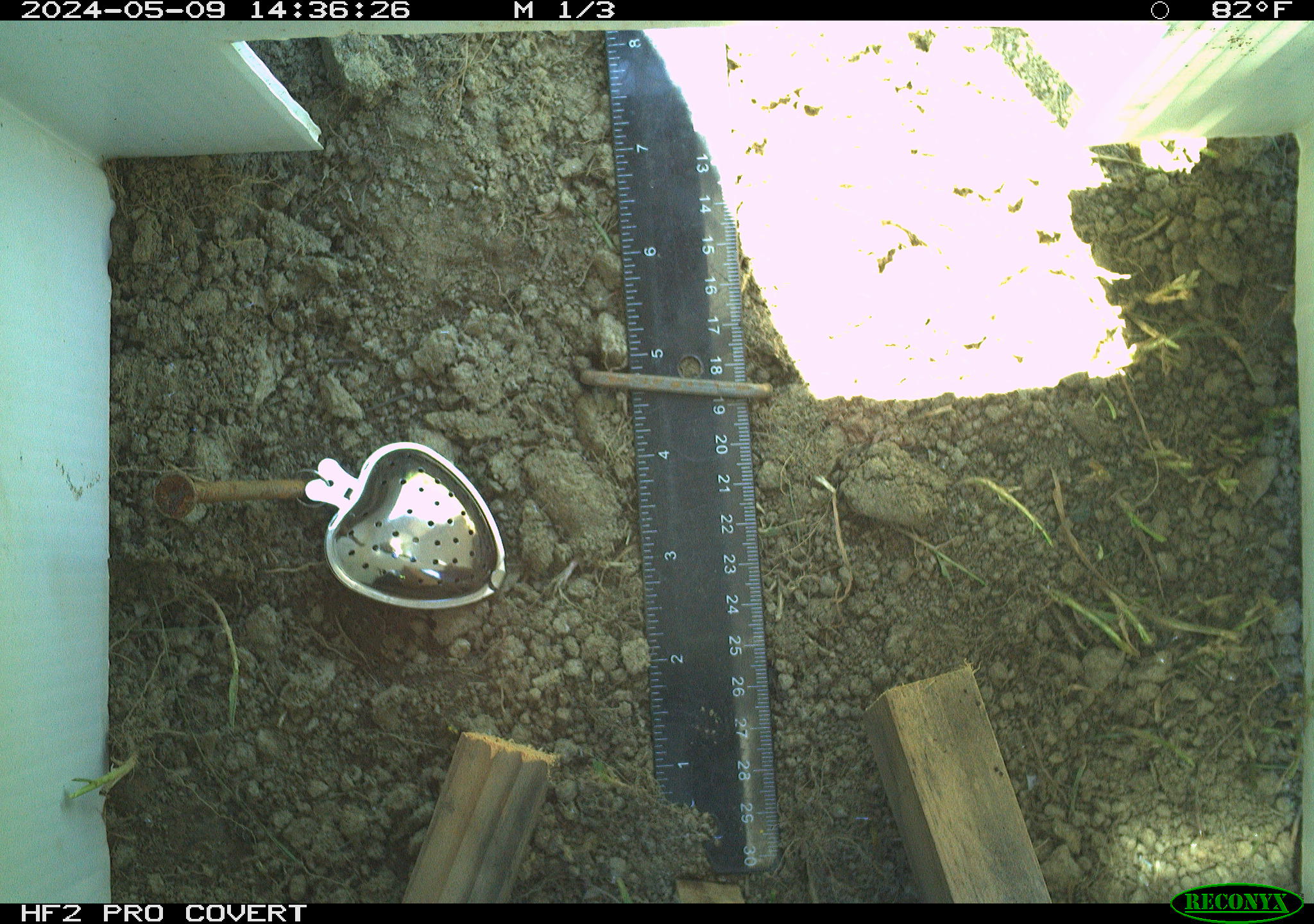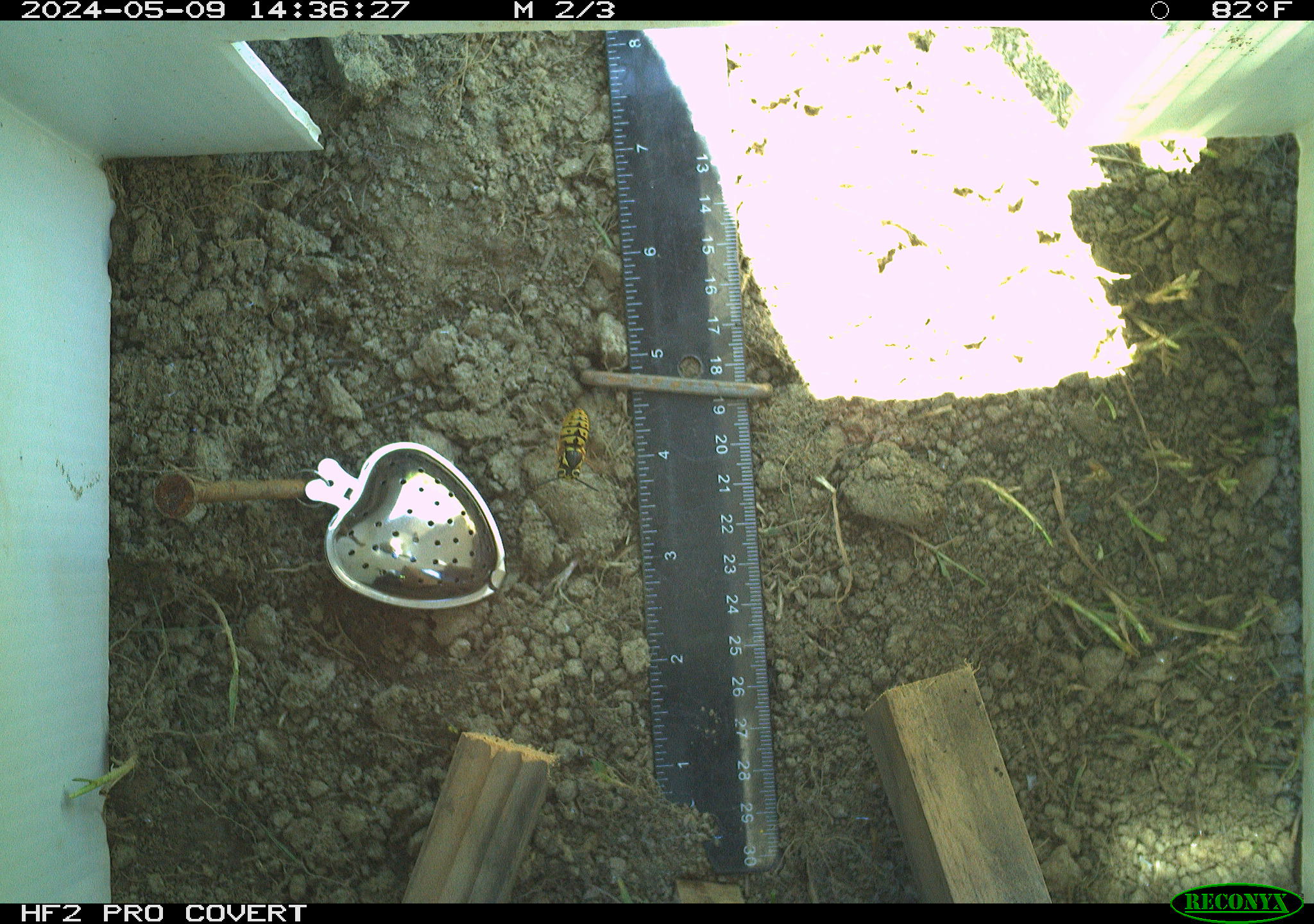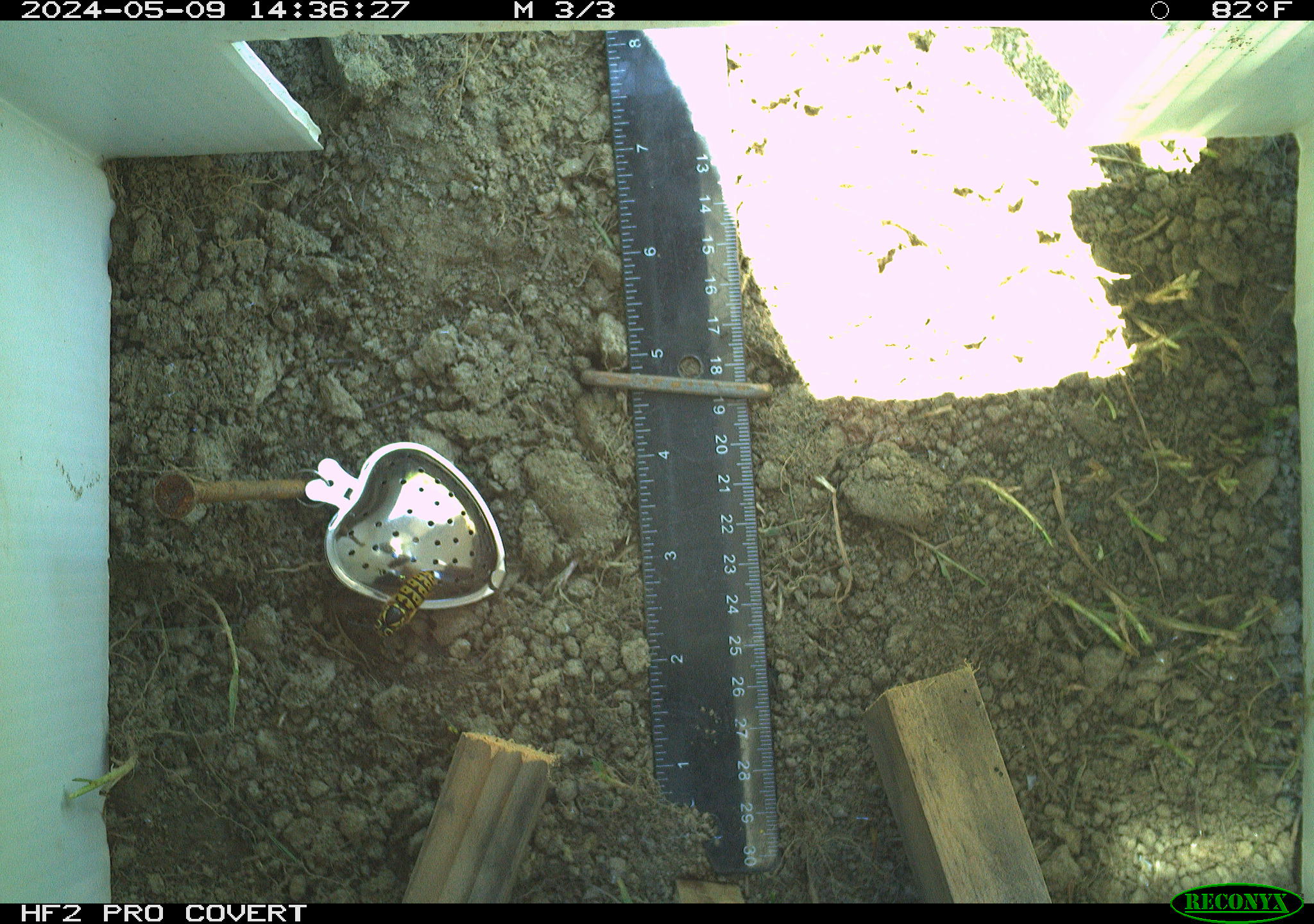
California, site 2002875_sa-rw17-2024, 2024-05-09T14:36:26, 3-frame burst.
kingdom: Animalia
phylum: Arthropoda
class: Insecta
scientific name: Insecta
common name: insect